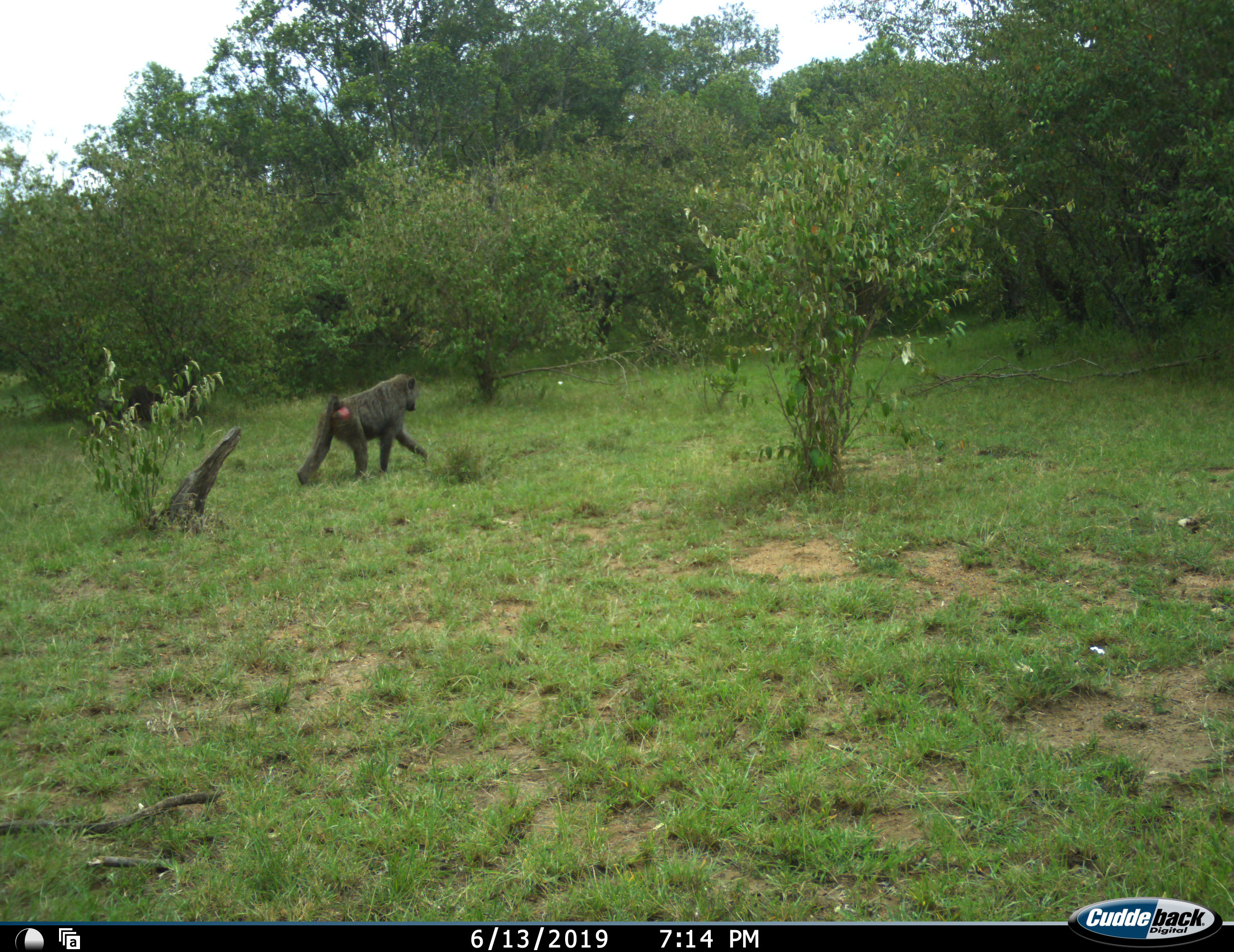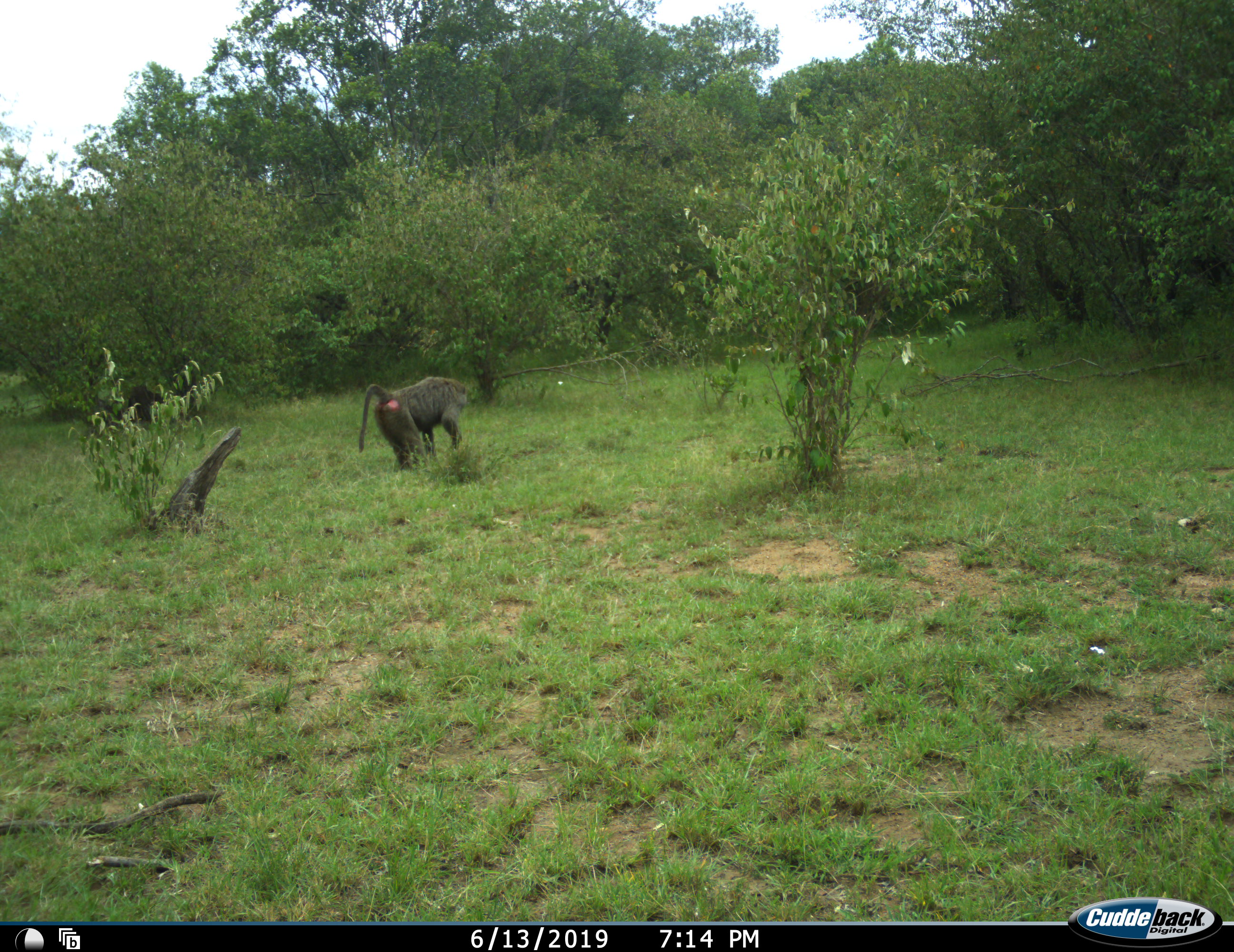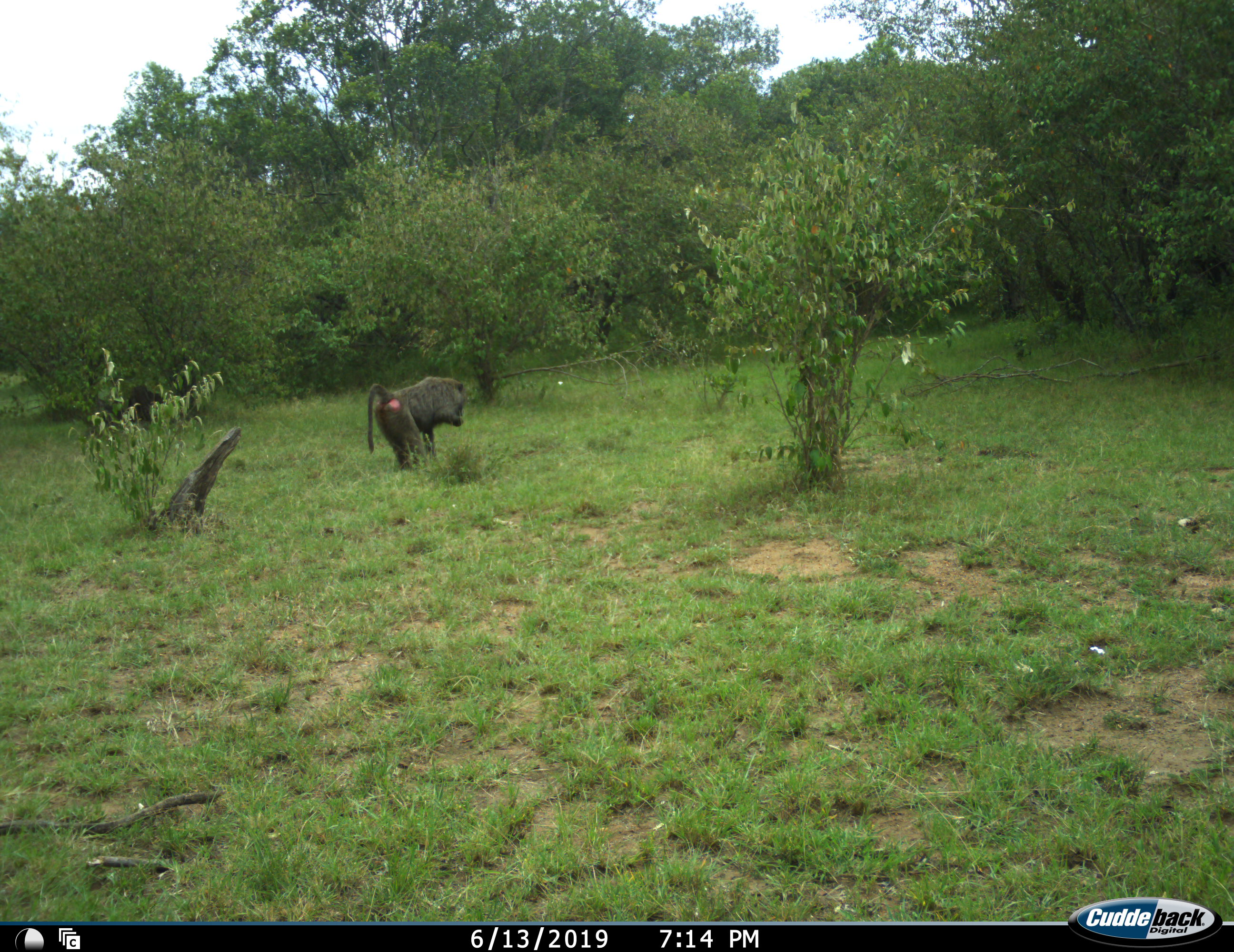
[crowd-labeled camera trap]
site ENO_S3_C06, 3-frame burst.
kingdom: Animalia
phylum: Chordata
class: Mammalia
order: Primates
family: Cercopithecidae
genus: Papio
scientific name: Papio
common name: baboon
Baboon (Papio), count 1. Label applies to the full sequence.